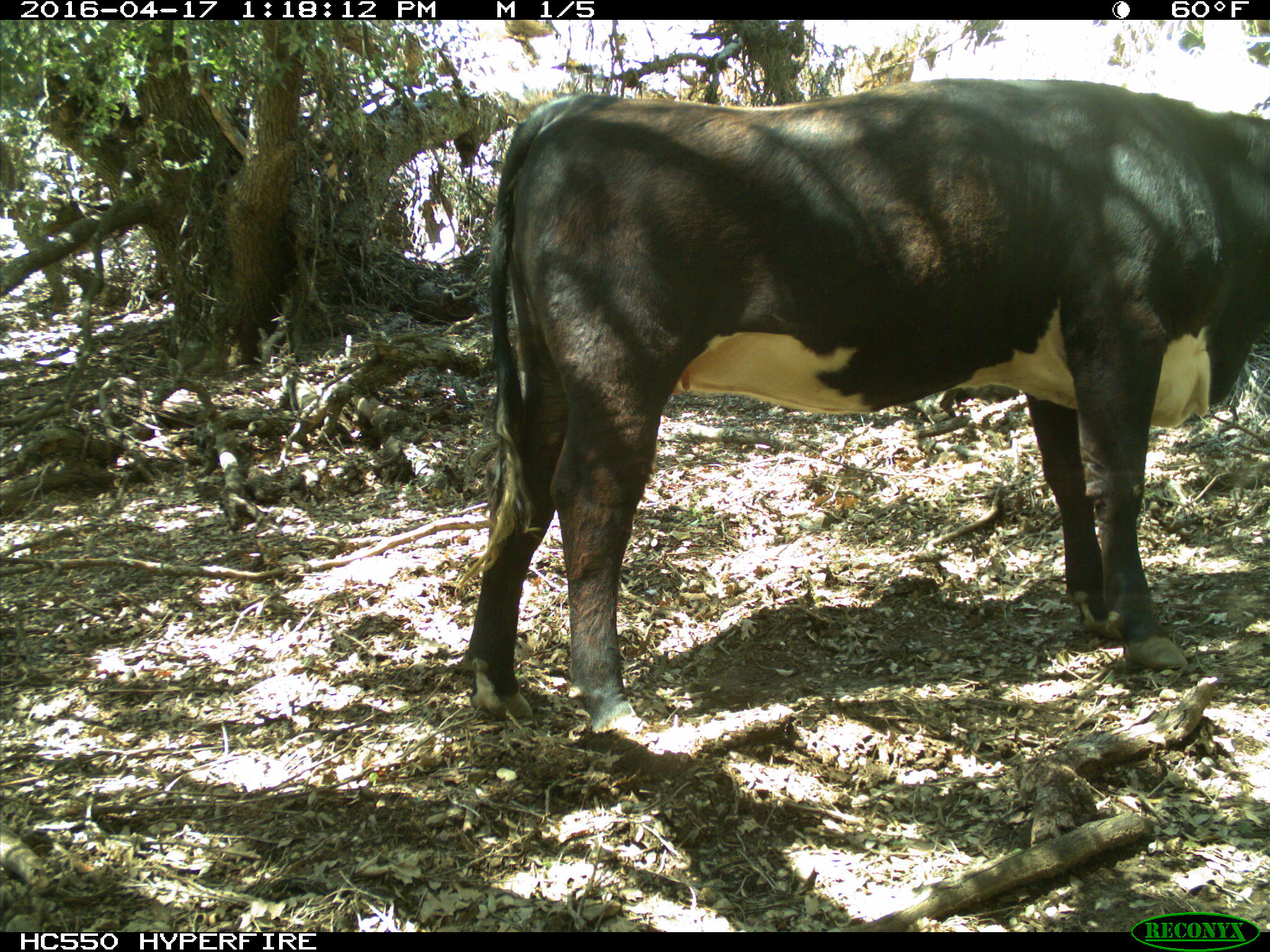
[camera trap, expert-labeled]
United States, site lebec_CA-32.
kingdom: Animalia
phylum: Chordata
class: Mammalia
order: Artiodactyla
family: Bovidae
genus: Bos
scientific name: Bos taurus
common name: domestic cow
Bos taurus (domestic cow).